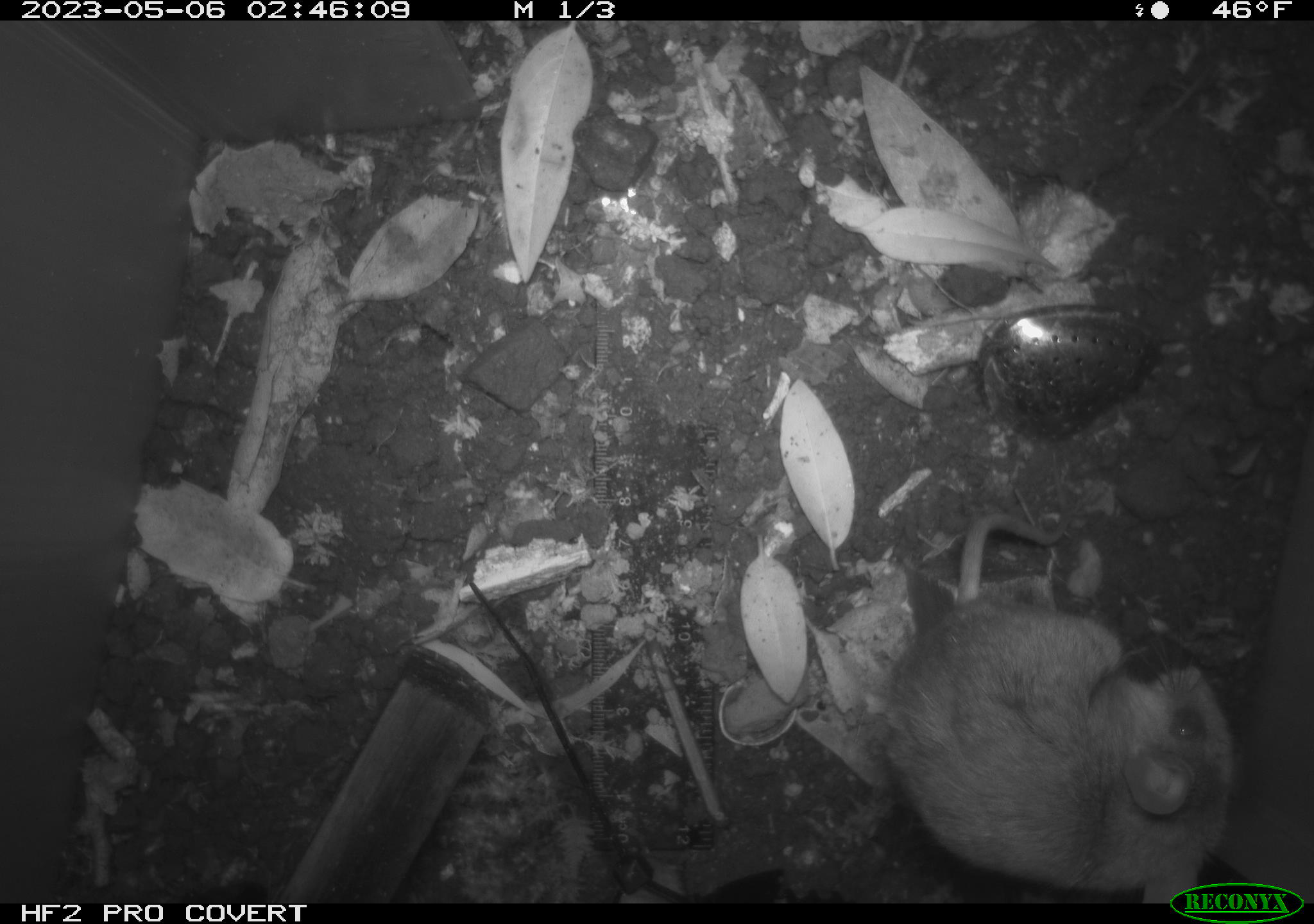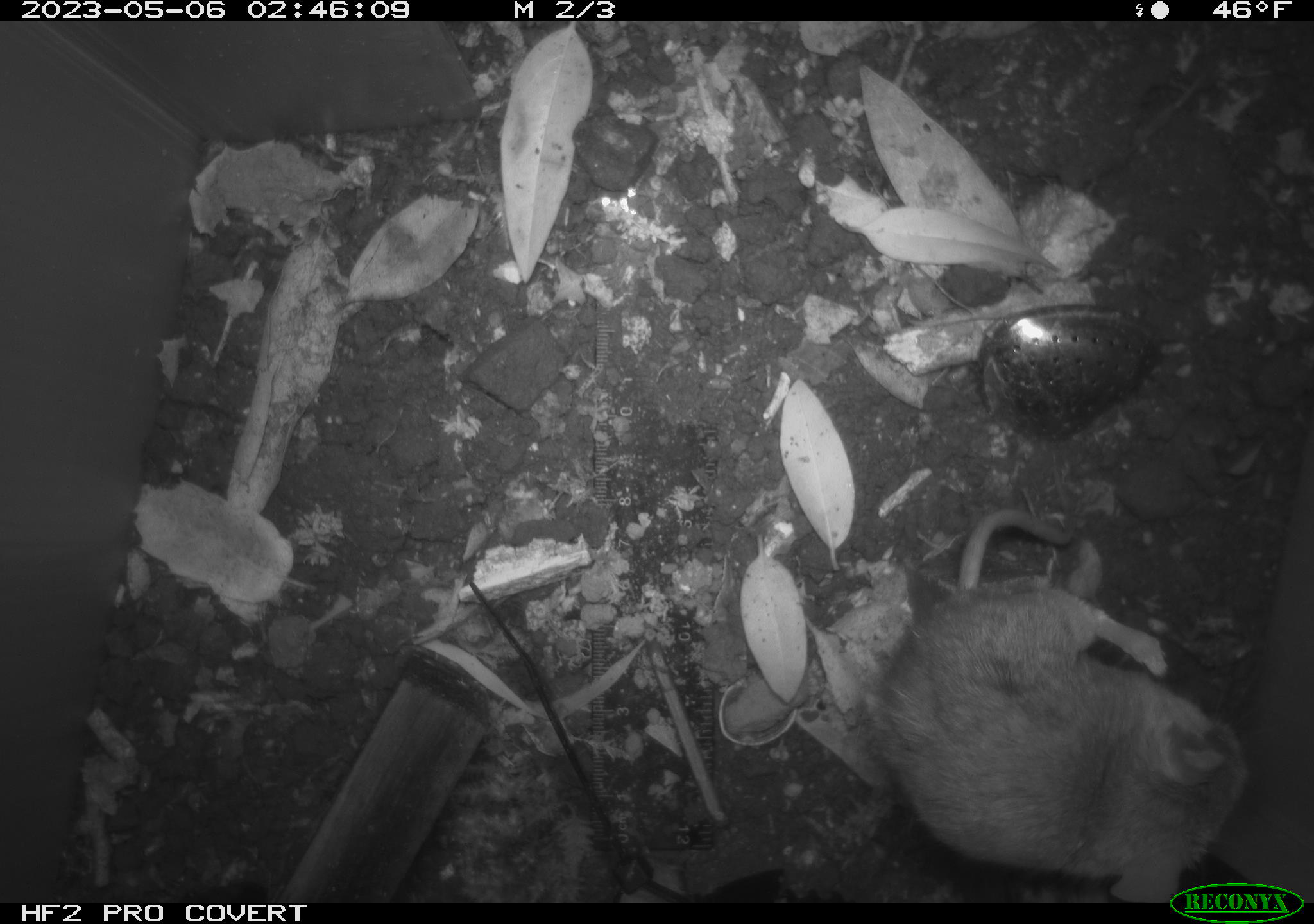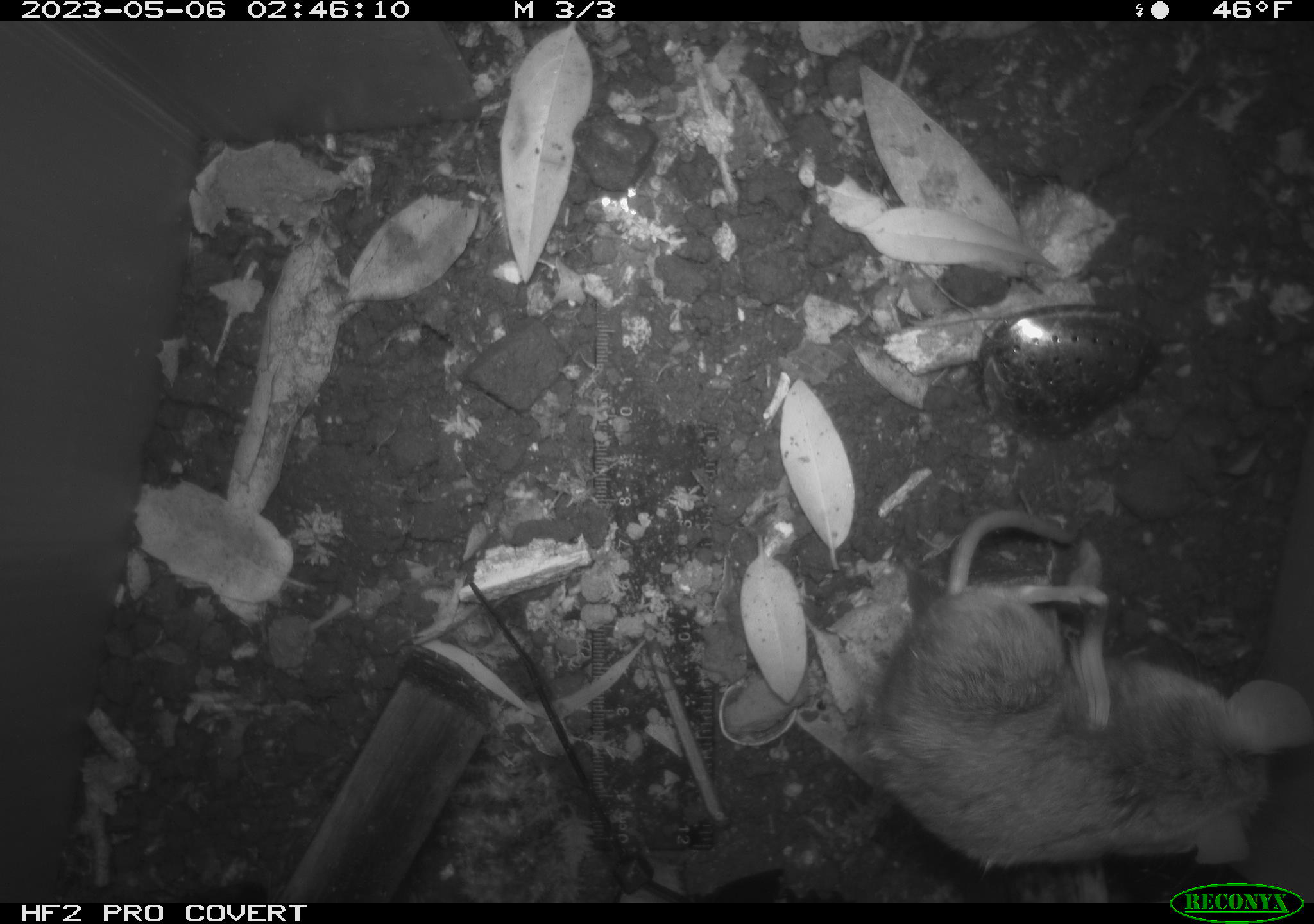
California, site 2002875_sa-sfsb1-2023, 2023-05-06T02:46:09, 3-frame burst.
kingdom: Animalia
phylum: Chordata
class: Mammalia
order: Rodentia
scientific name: Rodentia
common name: mouse species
Mouse species (Rodentia).